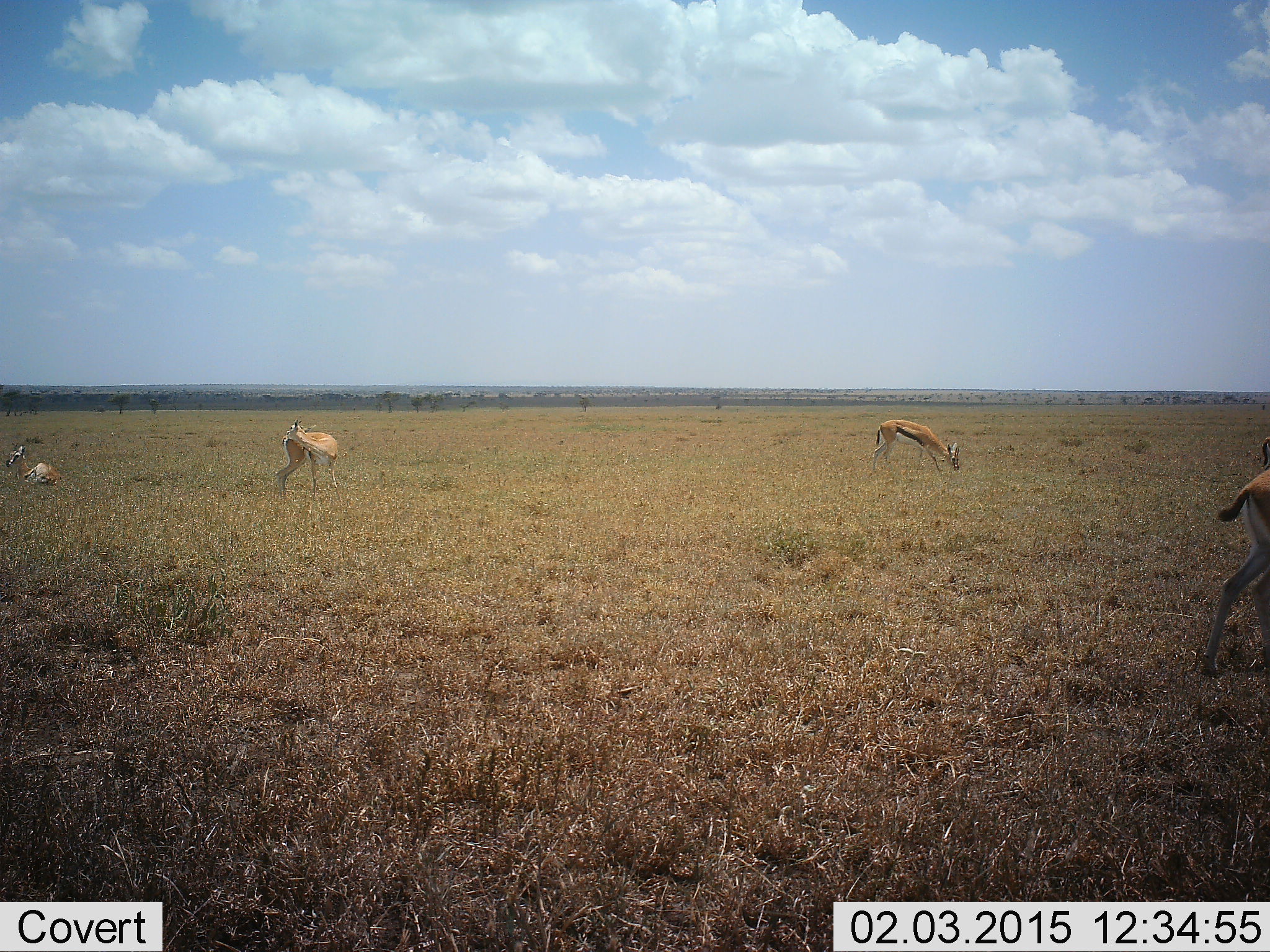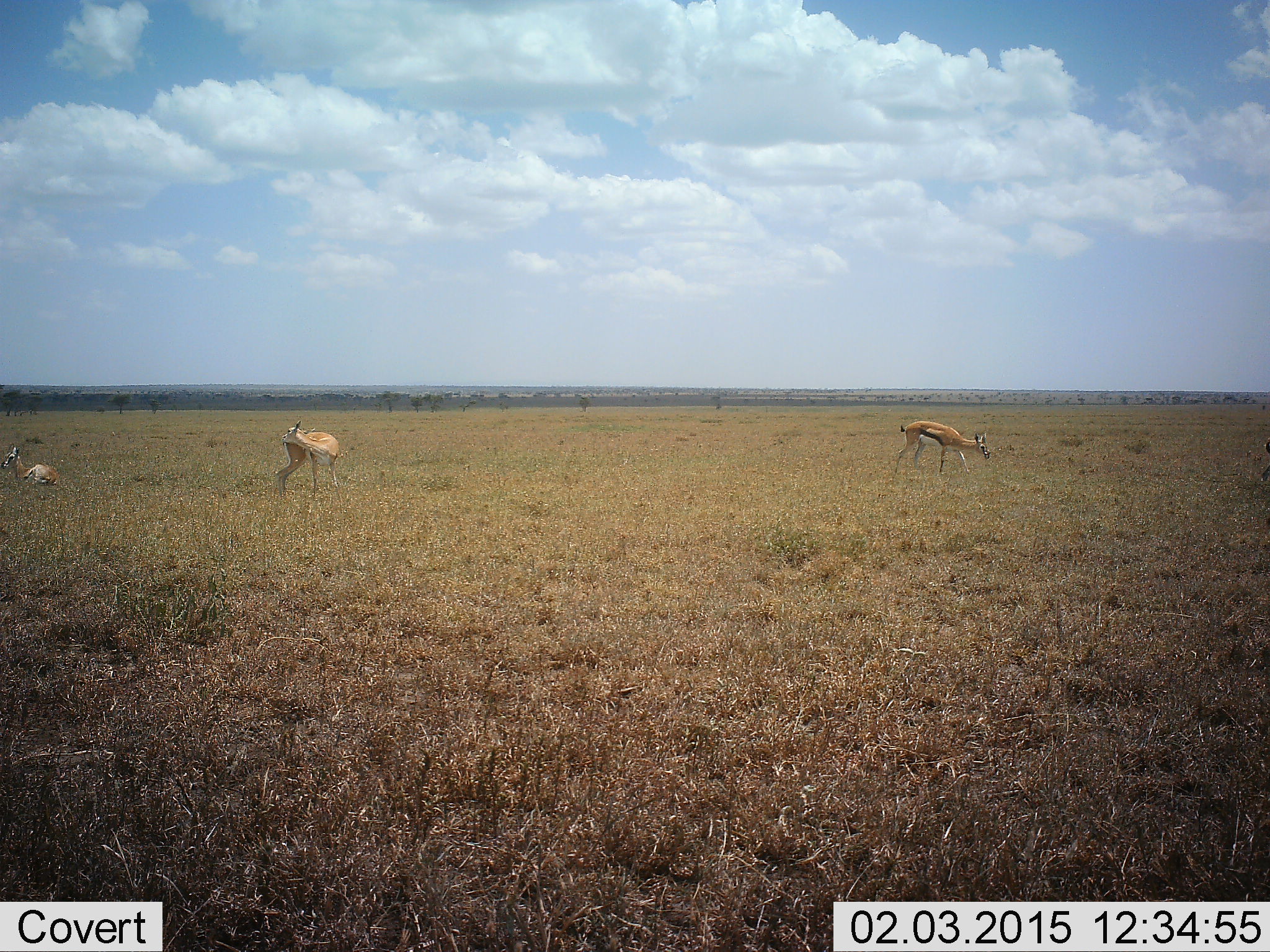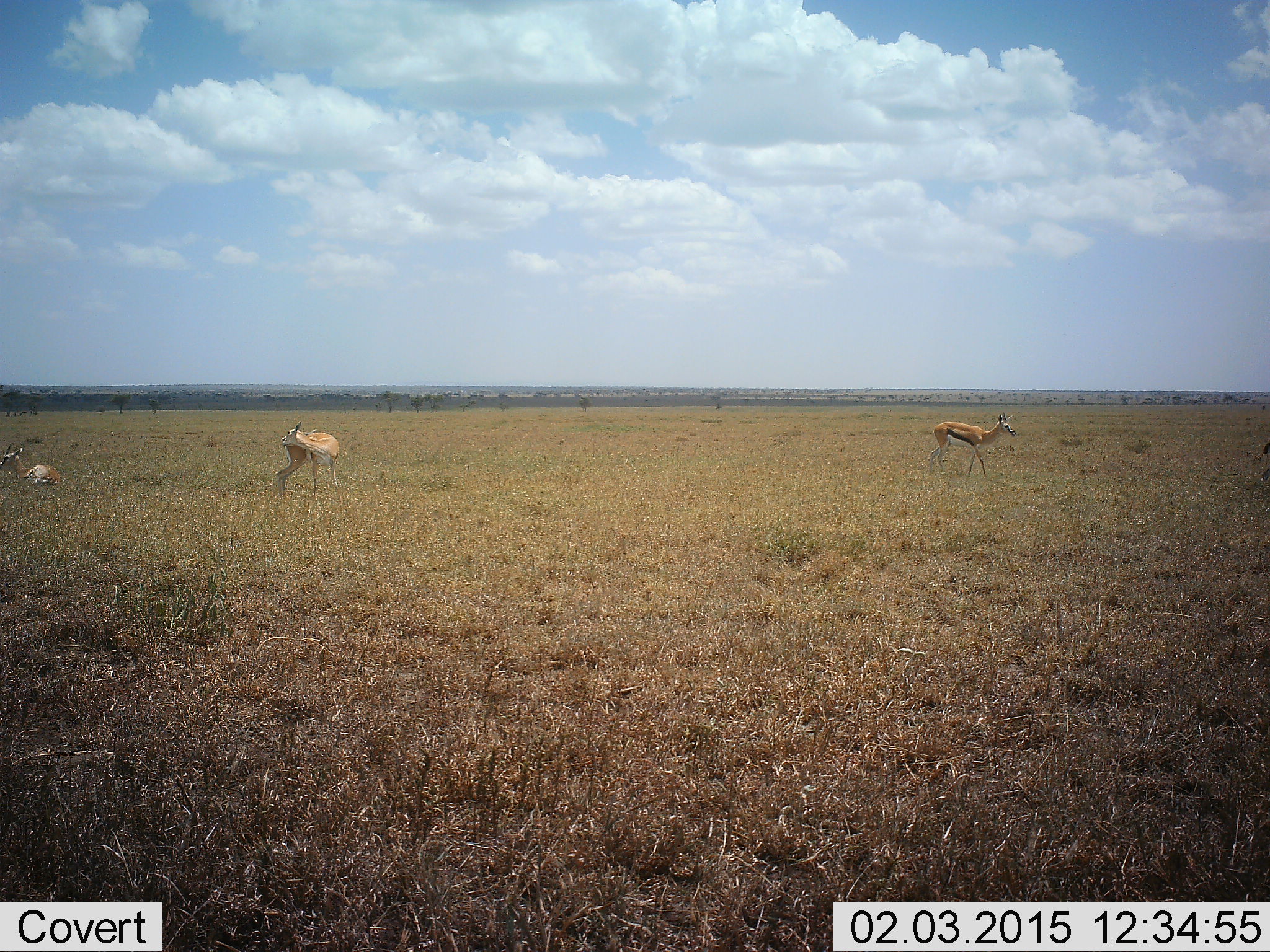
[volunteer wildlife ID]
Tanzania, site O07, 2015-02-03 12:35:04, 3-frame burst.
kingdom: Animalia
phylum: Chordata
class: Mammalia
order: Artiodactyla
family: Bovidae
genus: Eudorcas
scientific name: Eudorcas thomsonii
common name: thomson's gazelle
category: gazellethomsons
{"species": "gazellethomsons (thomson's gazelle) (Eudorcas thomsonii)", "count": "4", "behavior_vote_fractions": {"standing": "60%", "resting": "70%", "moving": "70%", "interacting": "10%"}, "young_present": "0%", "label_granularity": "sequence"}